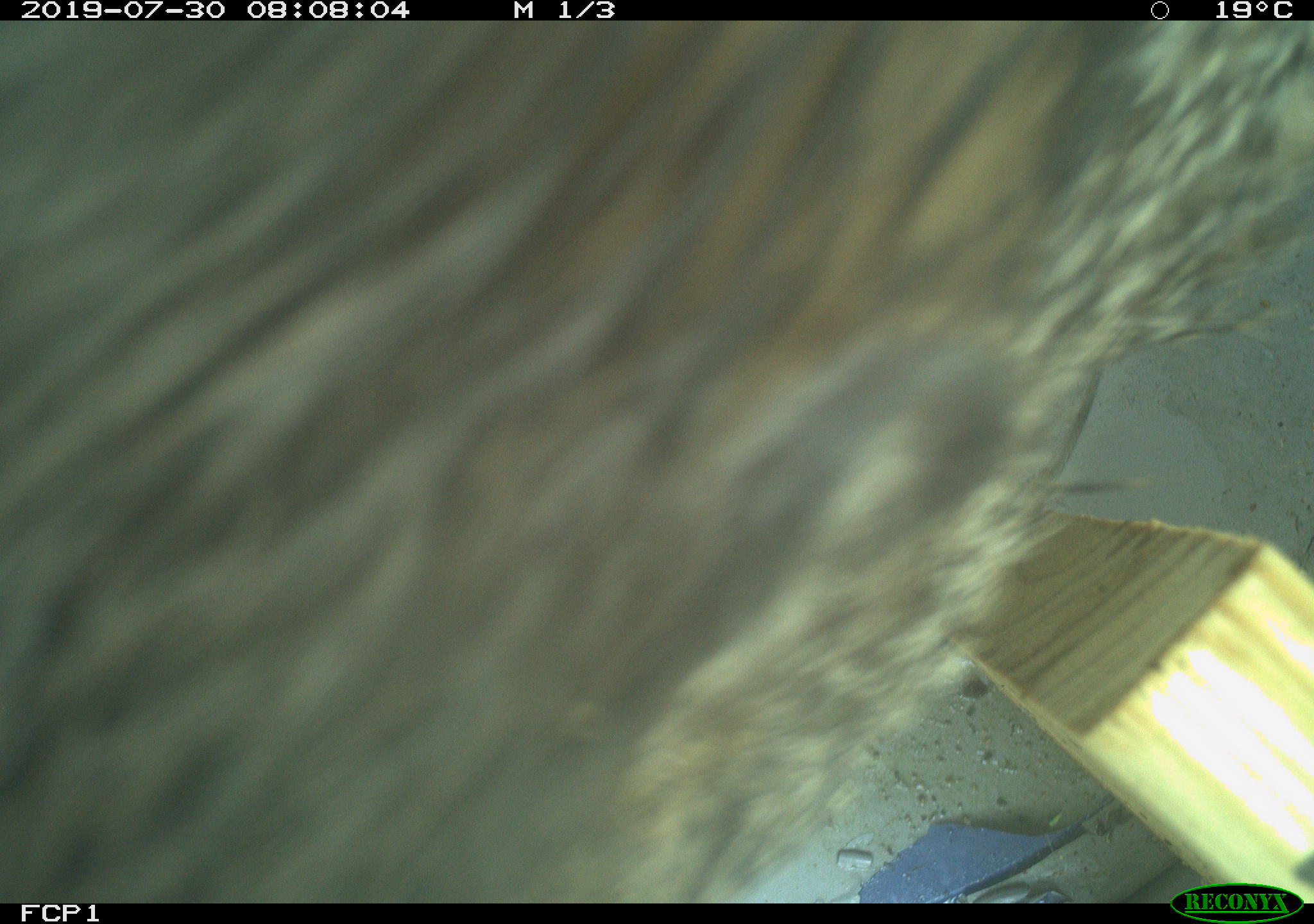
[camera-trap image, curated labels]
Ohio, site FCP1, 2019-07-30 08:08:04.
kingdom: Animalia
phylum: Chordata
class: Mammalia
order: Rodentia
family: Sciuridae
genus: Marmota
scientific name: Marmota monax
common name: woodchuck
Woodchuck (Marmota monax).